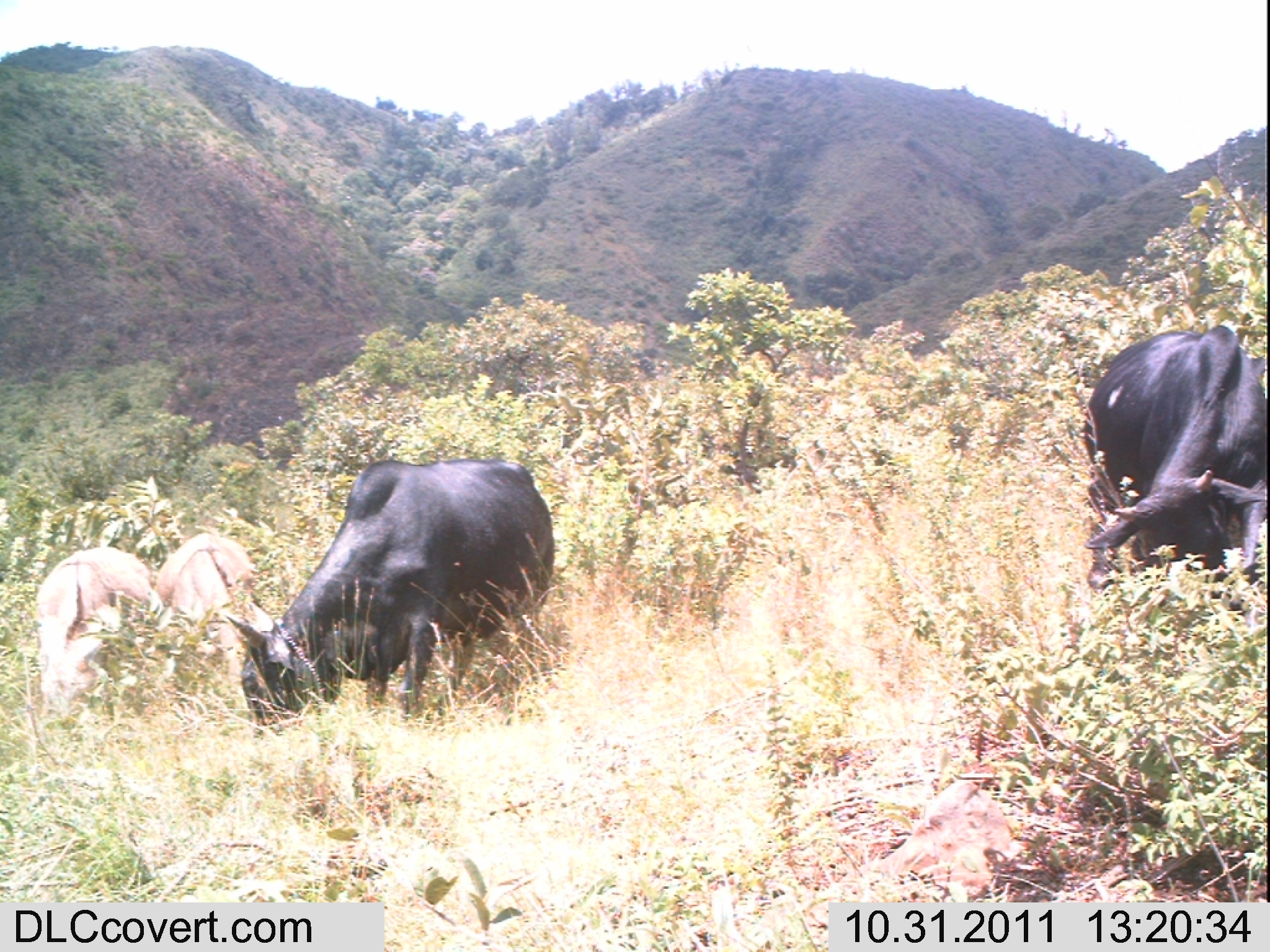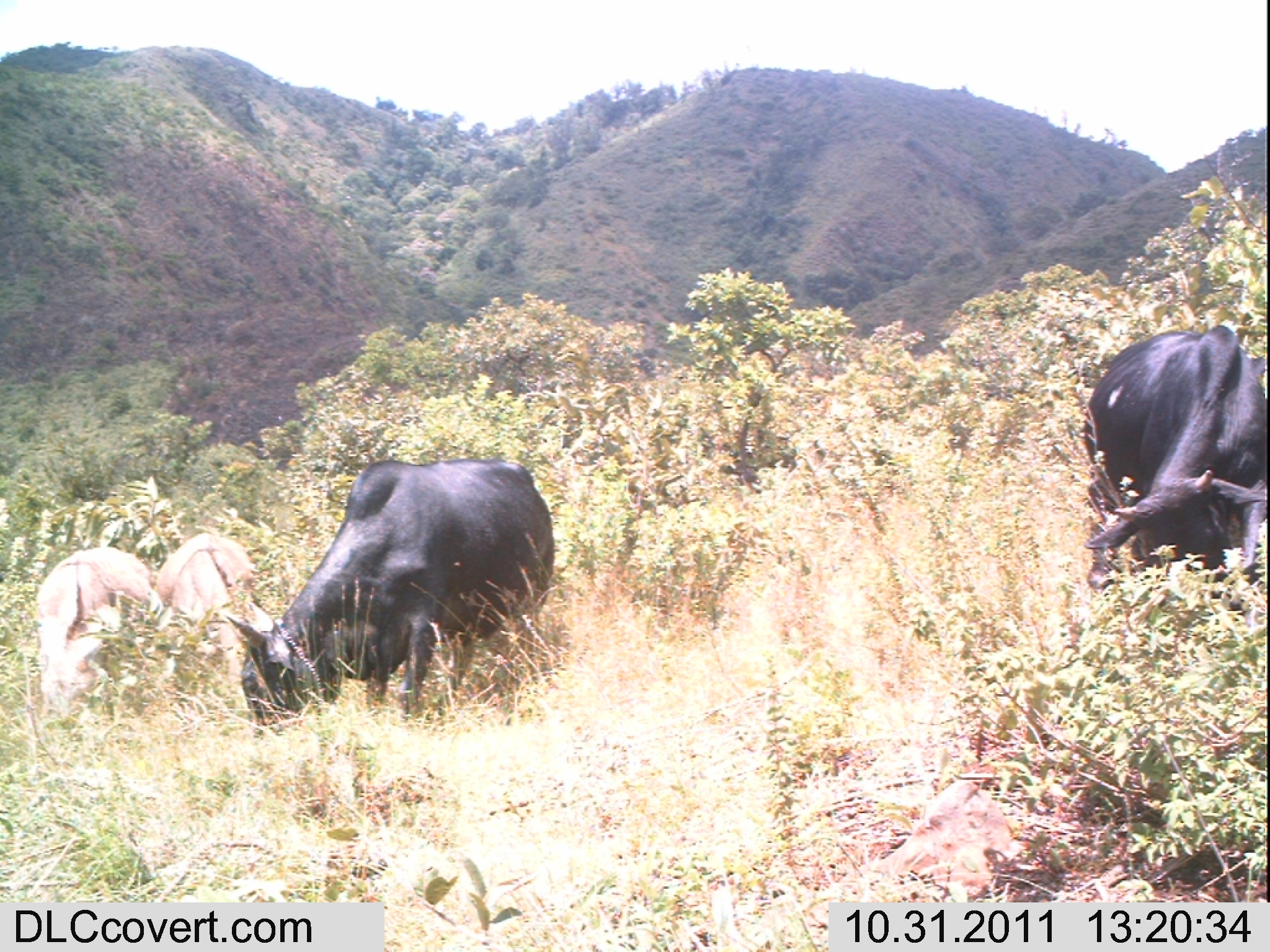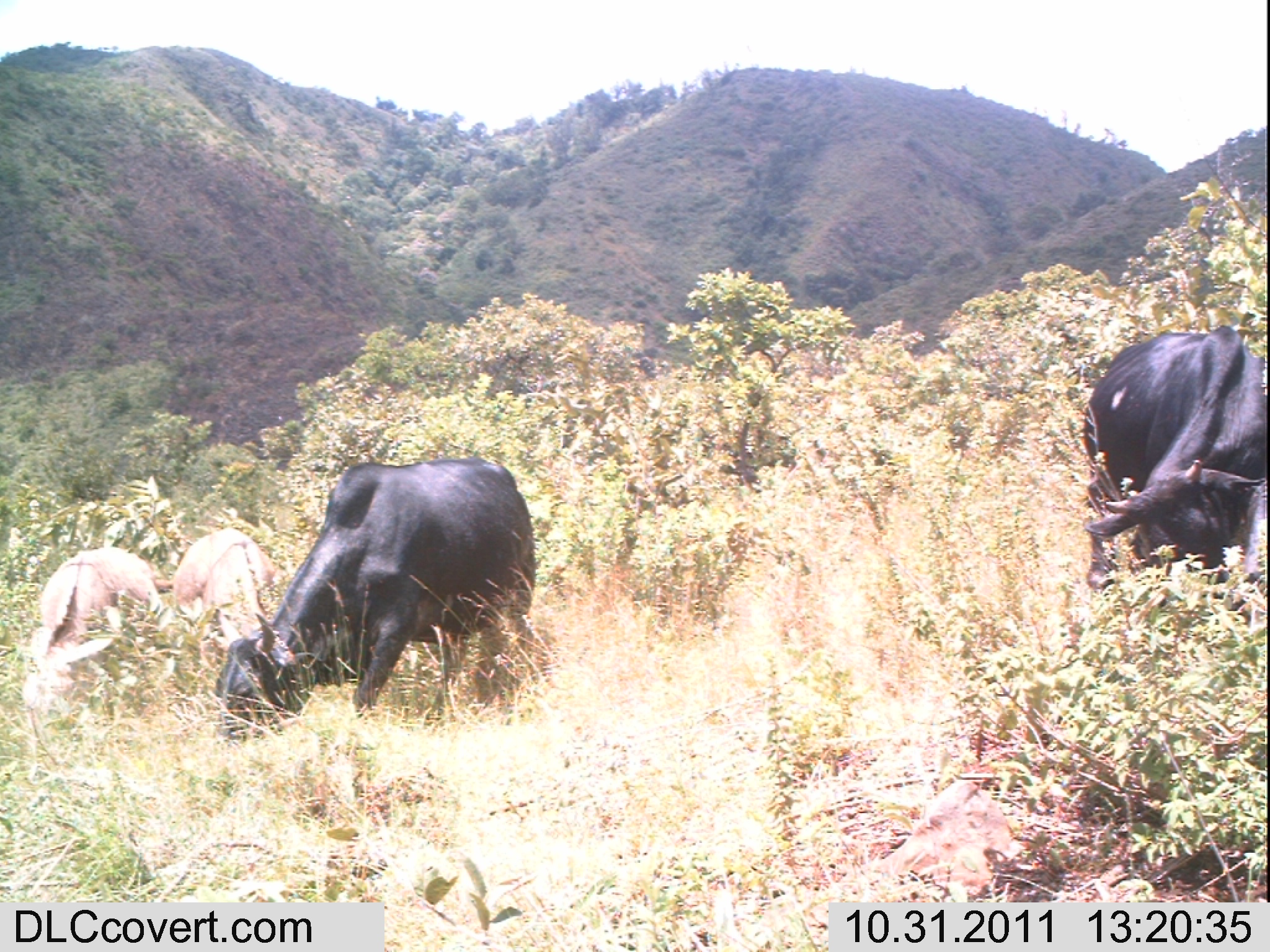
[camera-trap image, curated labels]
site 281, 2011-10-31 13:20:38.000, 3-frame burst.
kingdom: Animalia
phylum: Chordata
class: Mammalia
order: Artiodactyla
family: Bovidae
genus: Bos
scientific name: Bos taurus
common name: domestic cattle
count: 2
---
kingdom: Animalia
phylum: Chordata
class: Mammalia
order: Perissodactyla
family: Equidae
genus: Equus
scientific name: Equus africanus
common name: african wild ass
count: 2